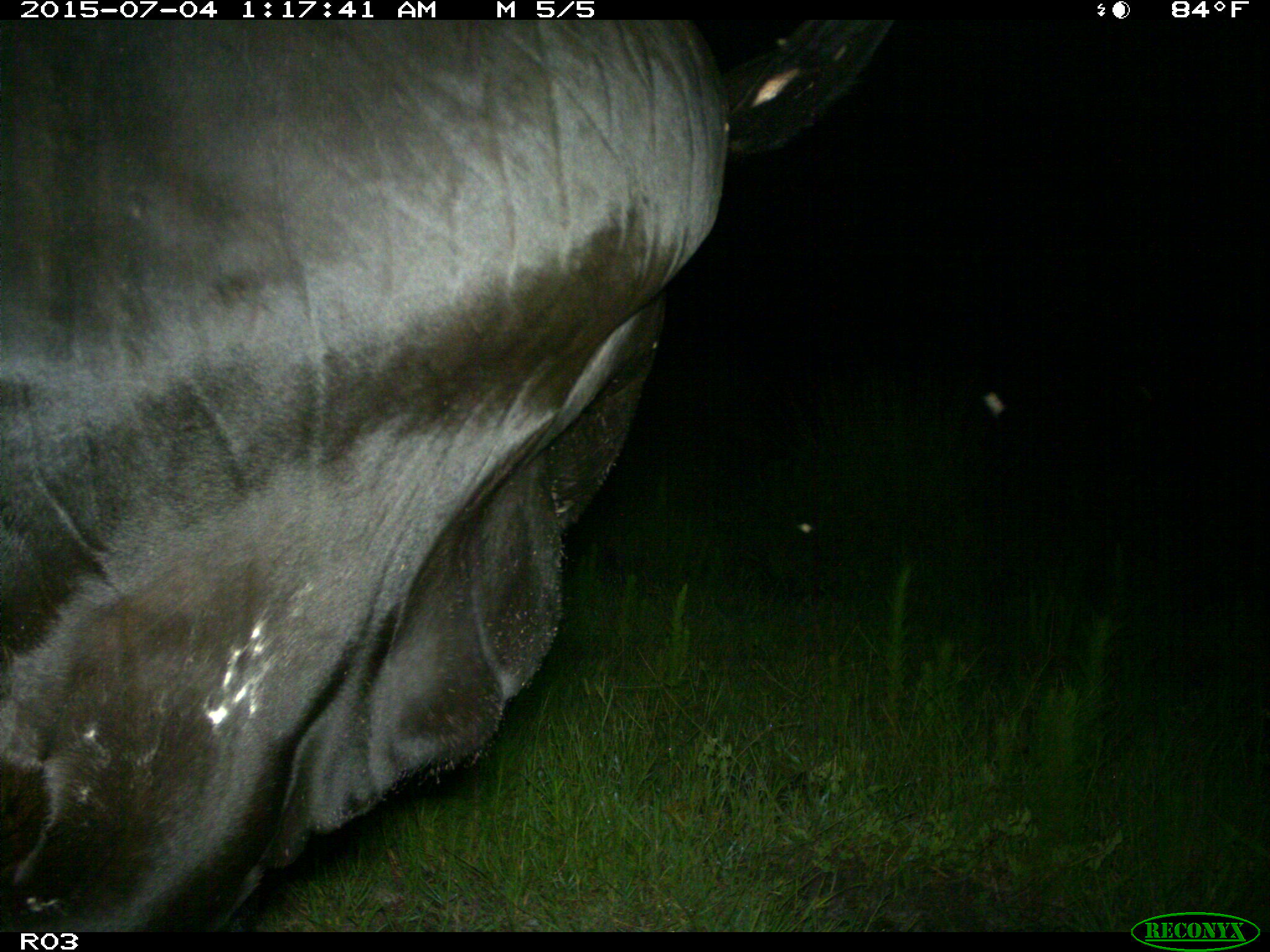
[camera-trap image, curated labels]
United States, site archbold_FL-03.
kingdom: Animalia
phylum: Chordata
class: Mammalia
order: Artiodactyla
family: Bovidae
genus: Bos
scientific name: Bos taurus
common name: domestic cow